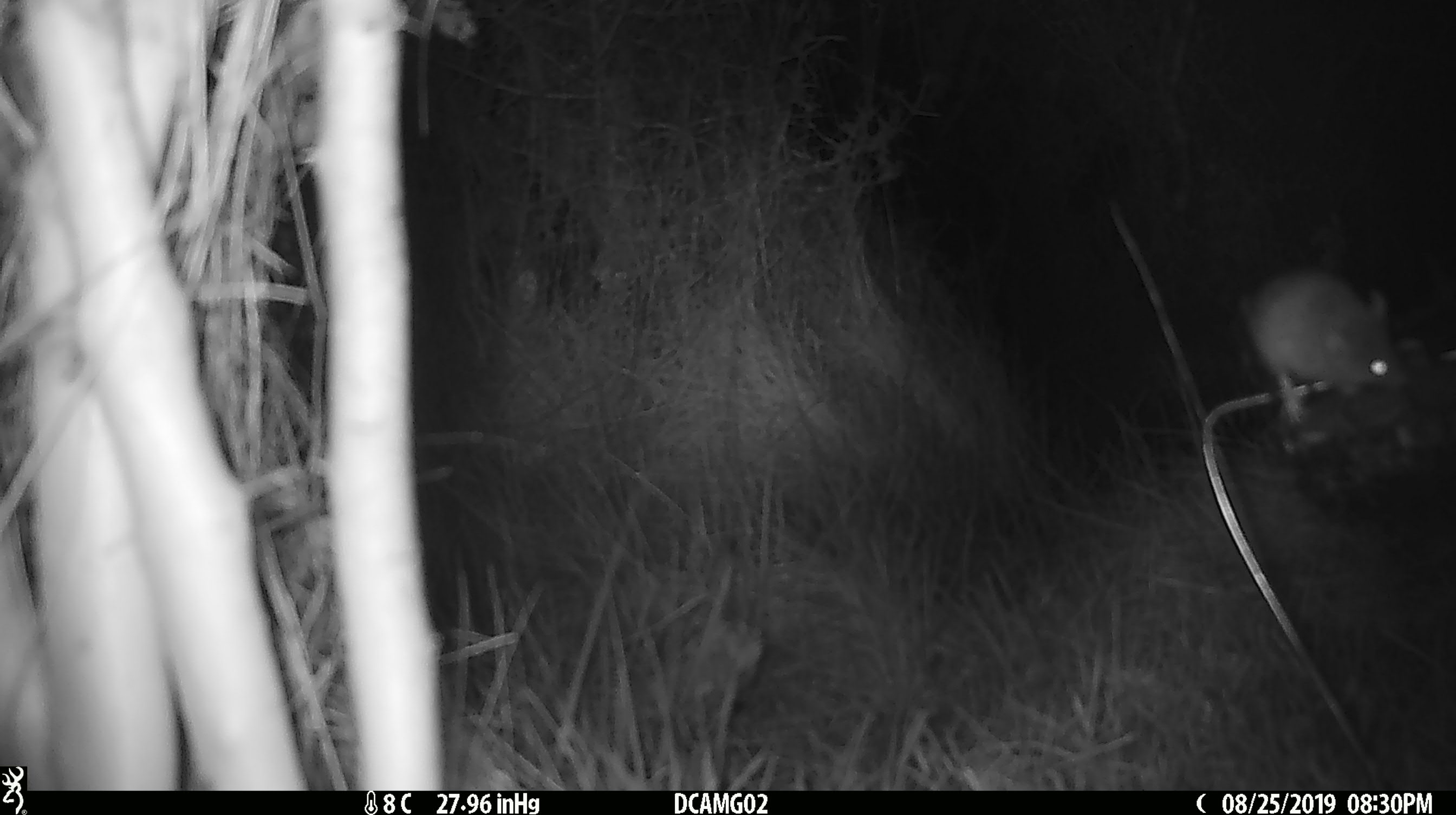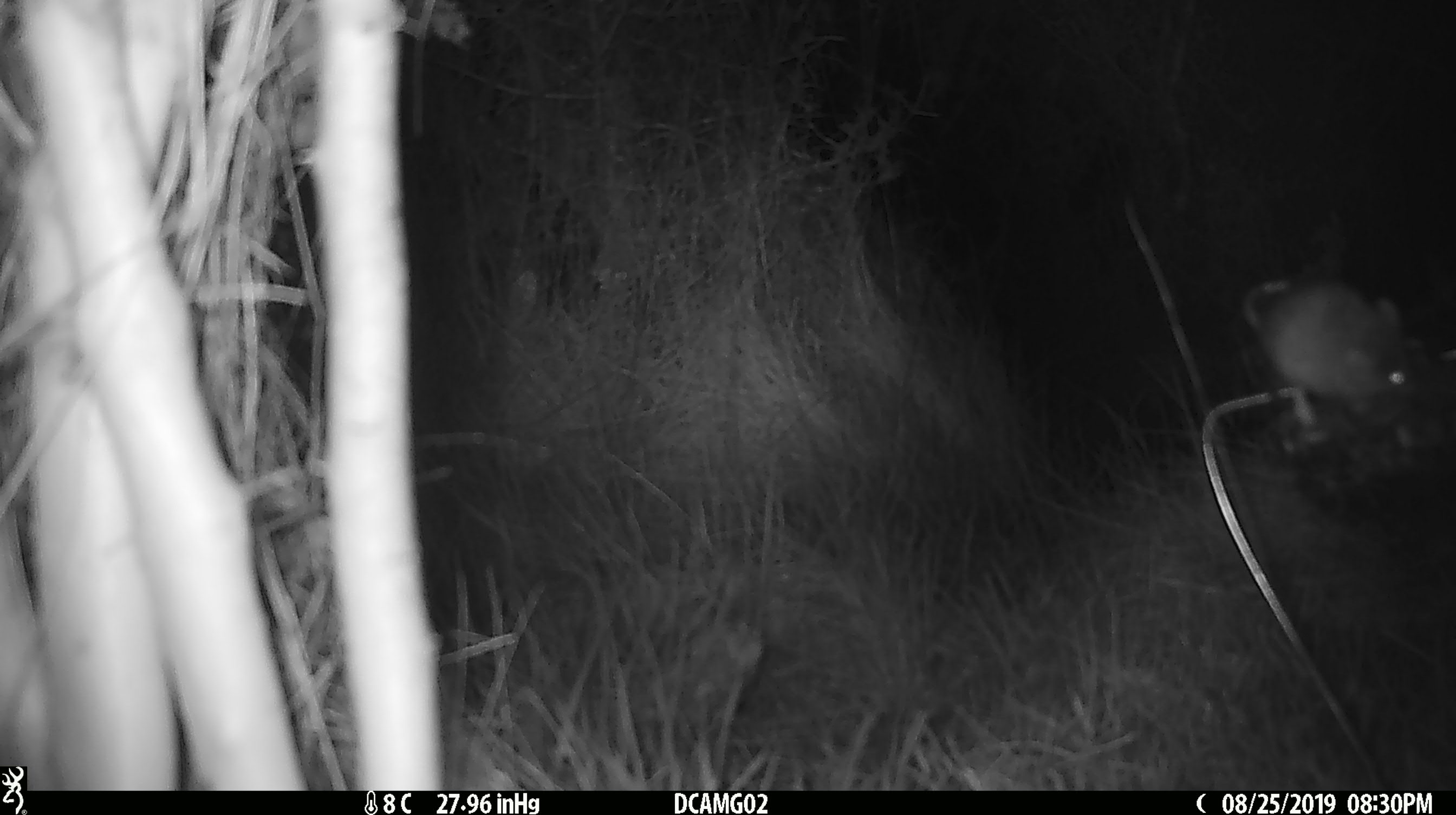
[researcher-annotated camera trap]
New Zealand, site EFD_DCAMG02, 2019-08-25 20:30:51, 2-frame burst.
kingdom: Animalia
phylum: Chordata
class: Mammalia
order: Rodentia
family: Muridae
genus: Mus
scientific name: Mus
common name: mouse